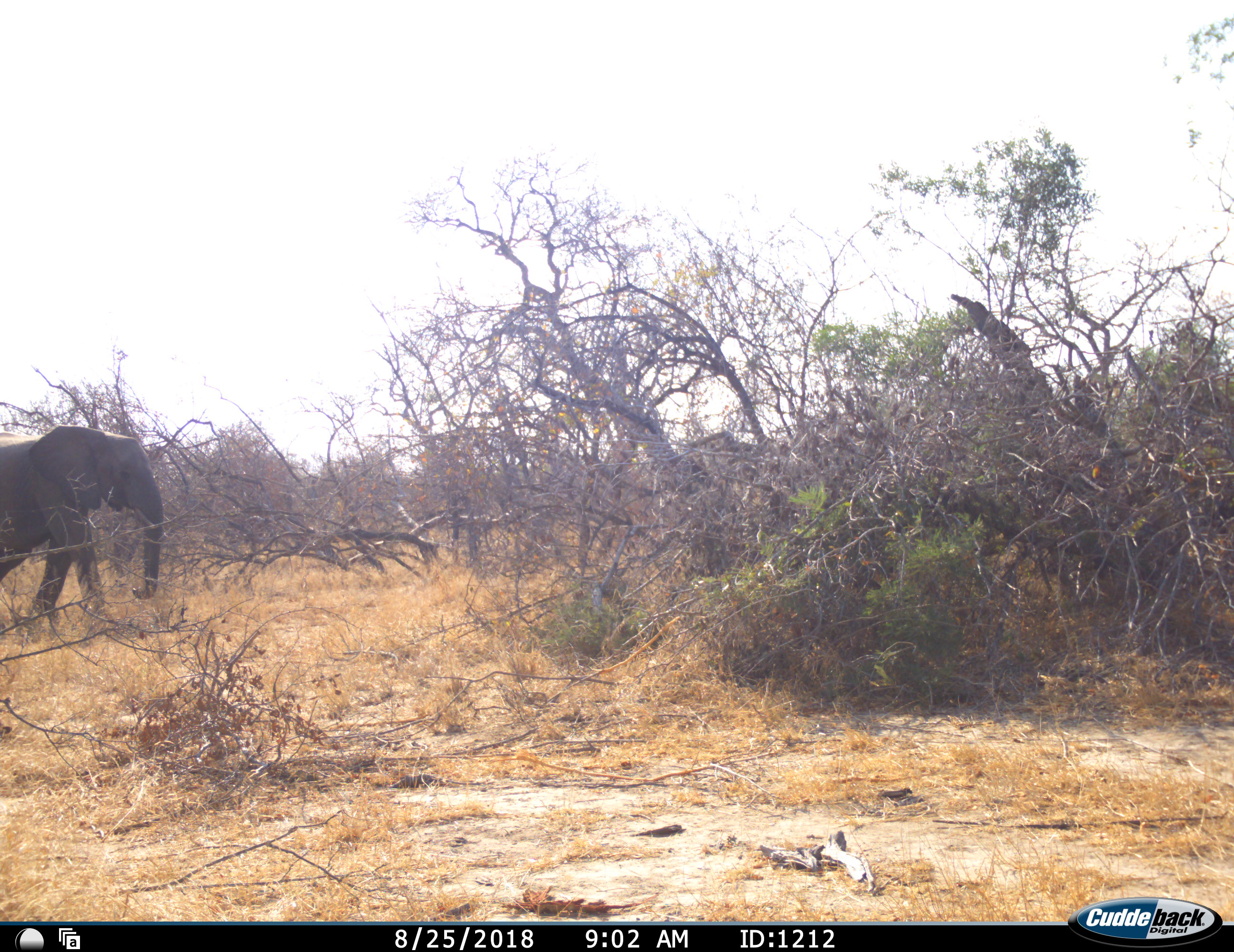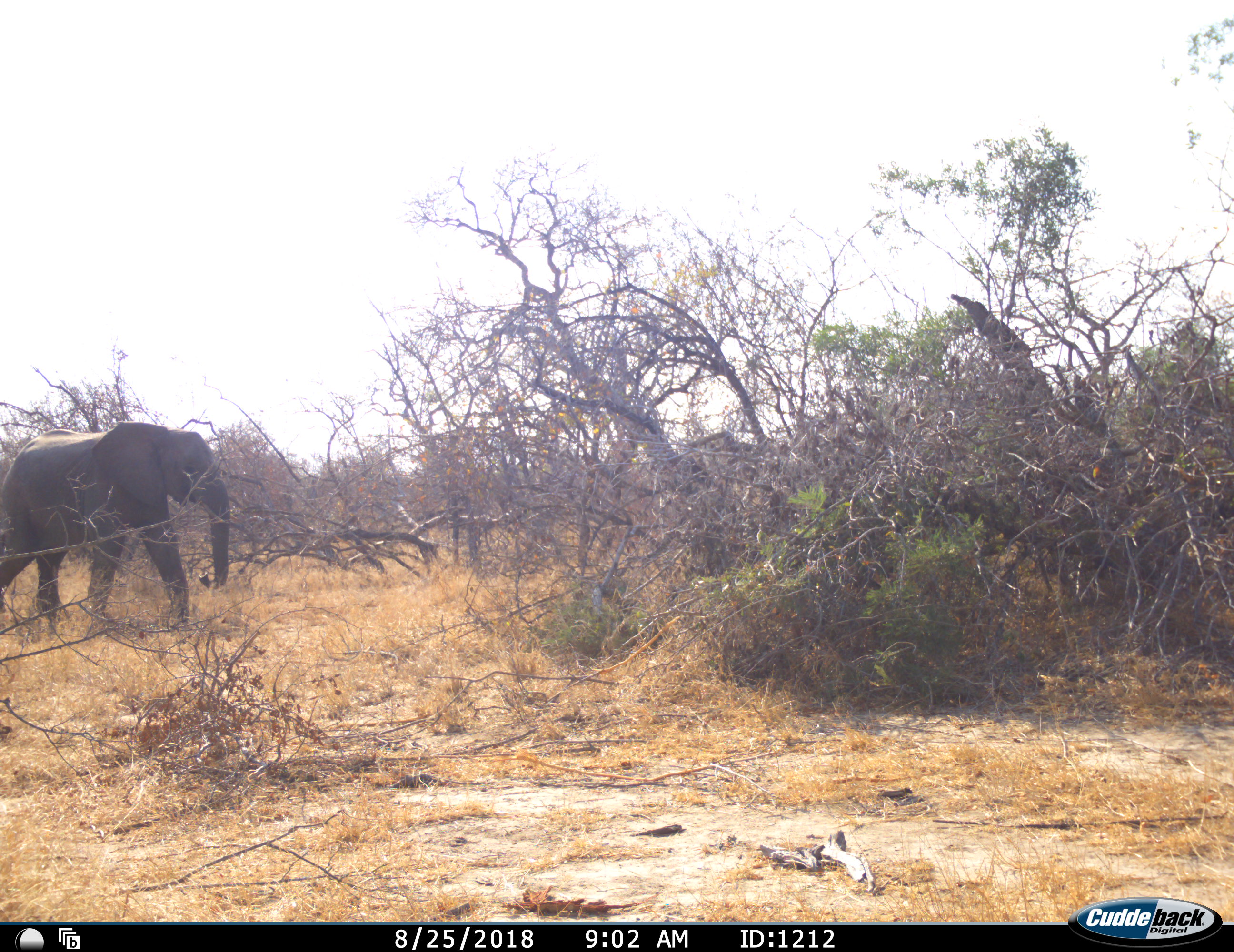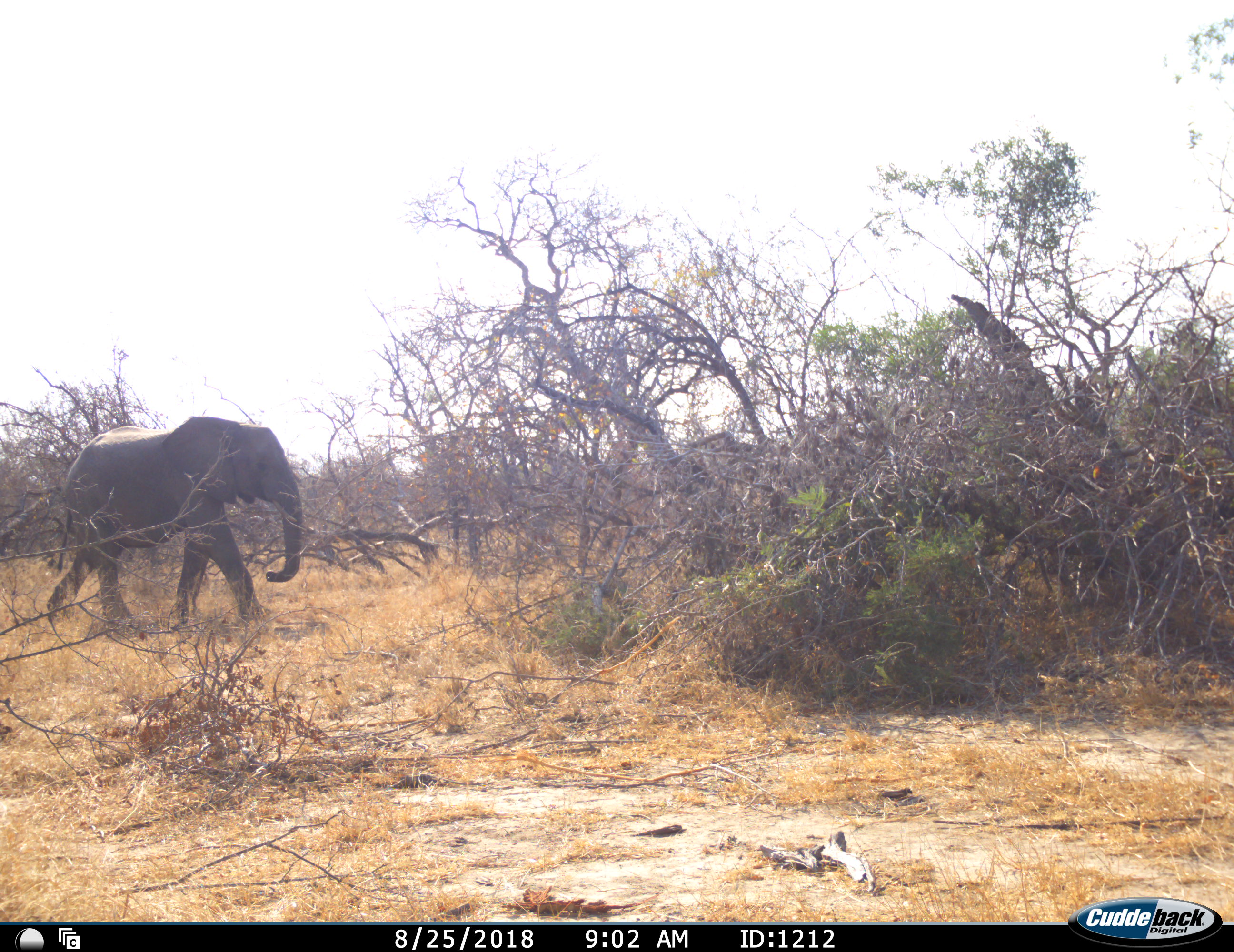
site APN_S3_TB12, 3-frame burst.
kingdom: Animalia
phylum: Chordata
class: Mammalia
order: Proboscidea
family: Elephantidae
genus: Loxodonta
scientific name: Loxodonta africana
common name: african bush elephant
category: elephant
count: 1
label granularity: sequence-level